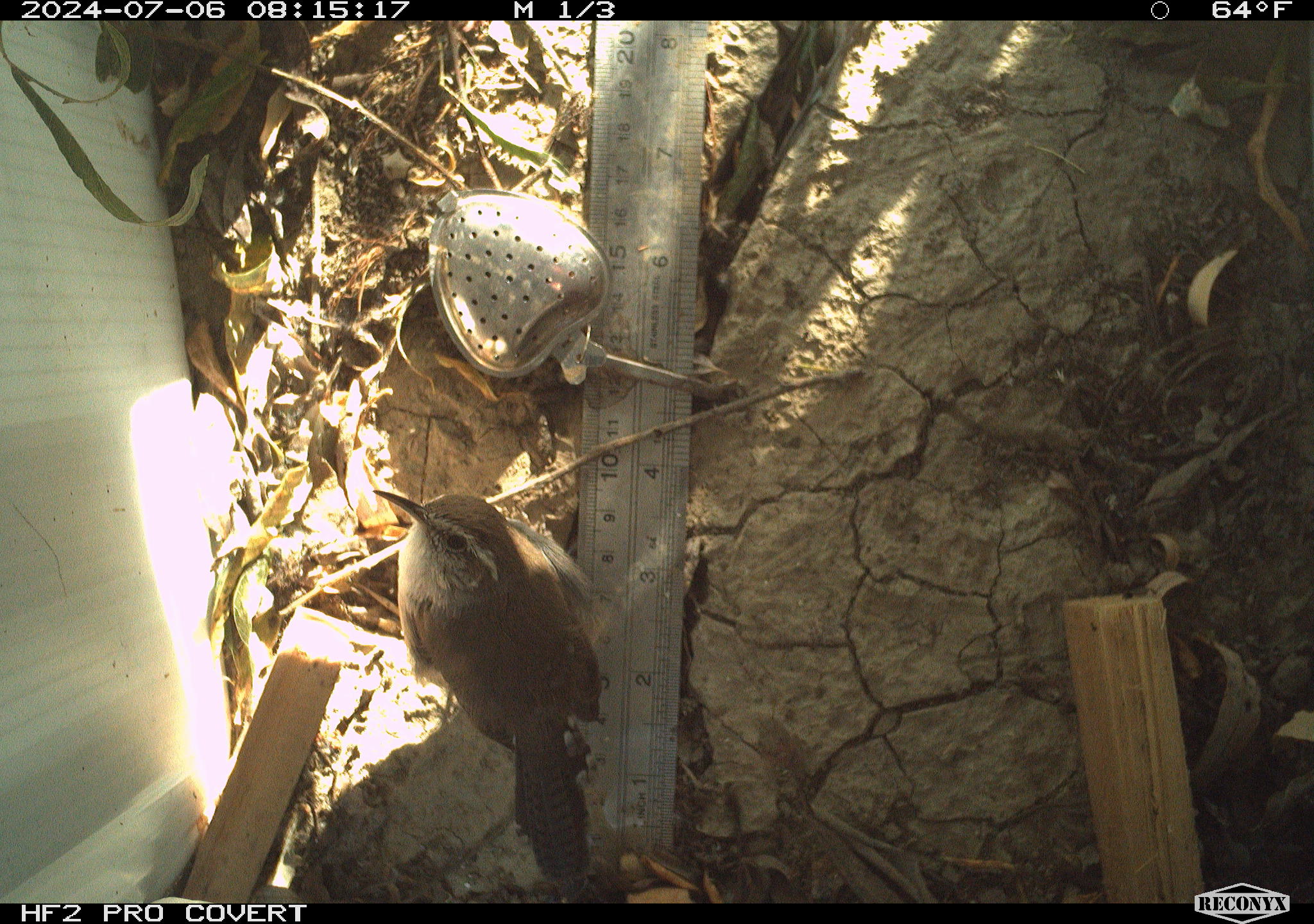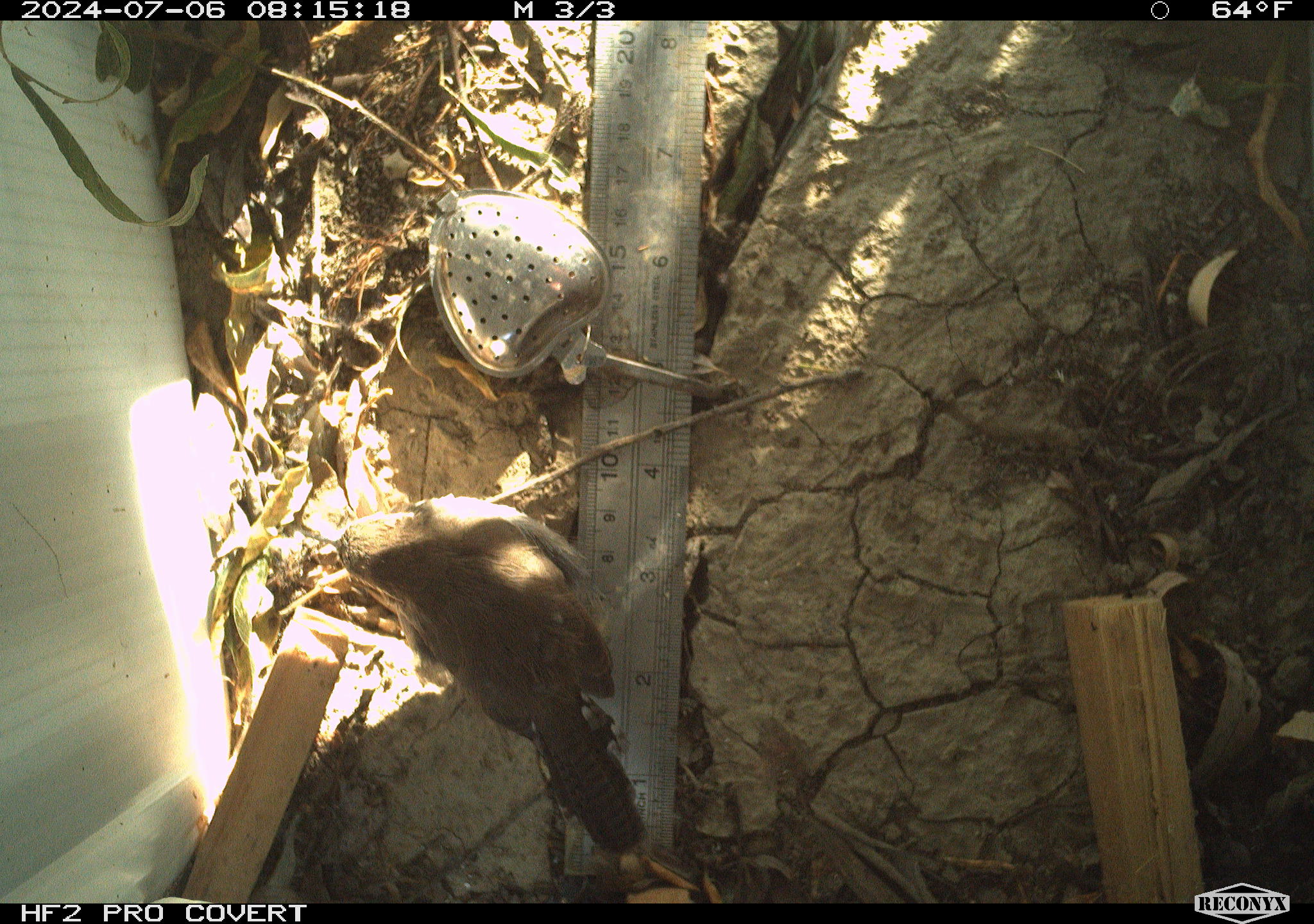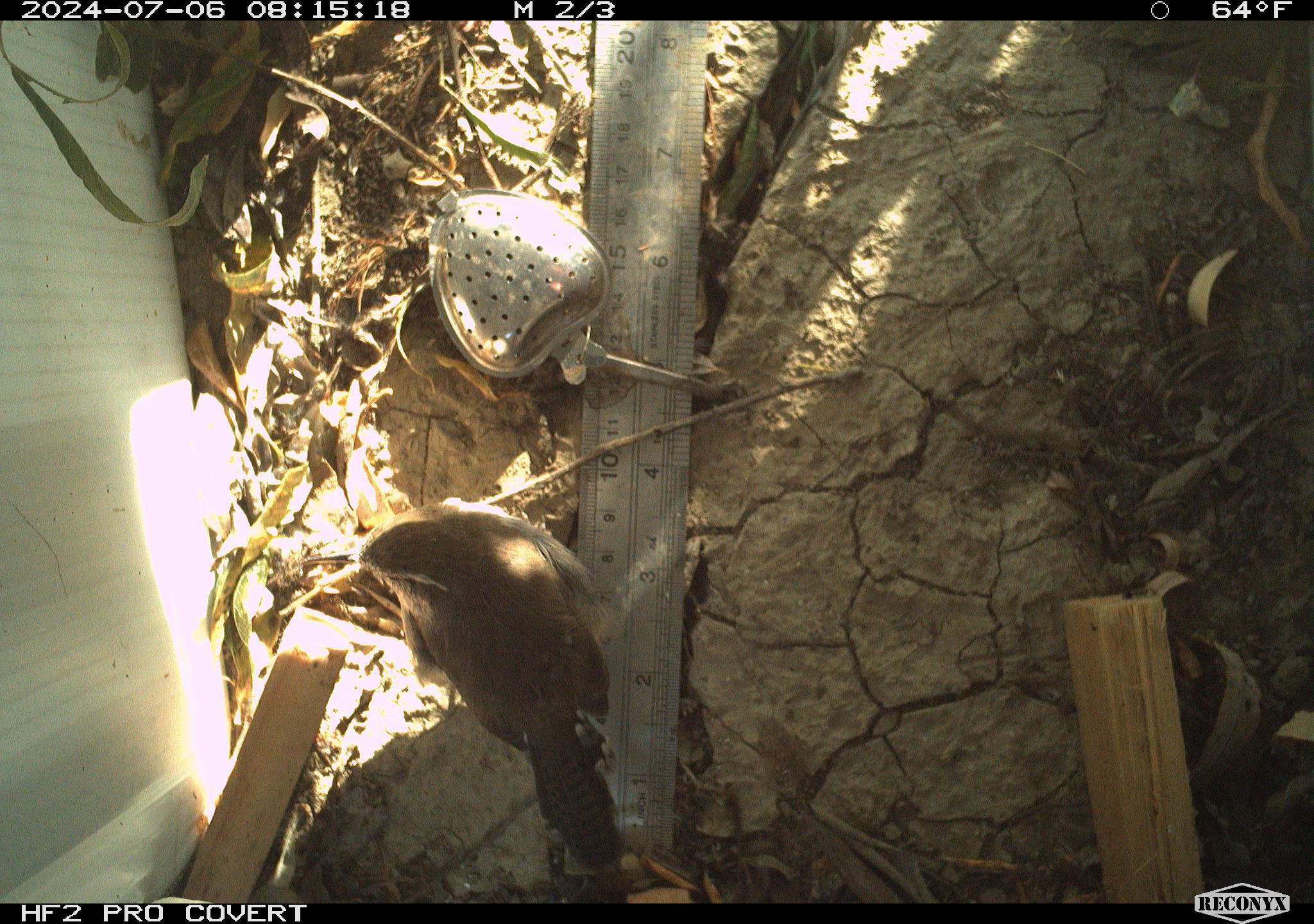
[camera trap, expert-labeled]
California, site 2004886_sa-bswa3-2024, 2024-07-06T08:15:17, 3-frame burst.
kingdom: Animalia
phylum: Chordata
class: Aves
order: Passeriformes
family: Troglodytidae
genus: Thryomanes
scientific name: Thryomanes bewickii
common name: bewick's wren